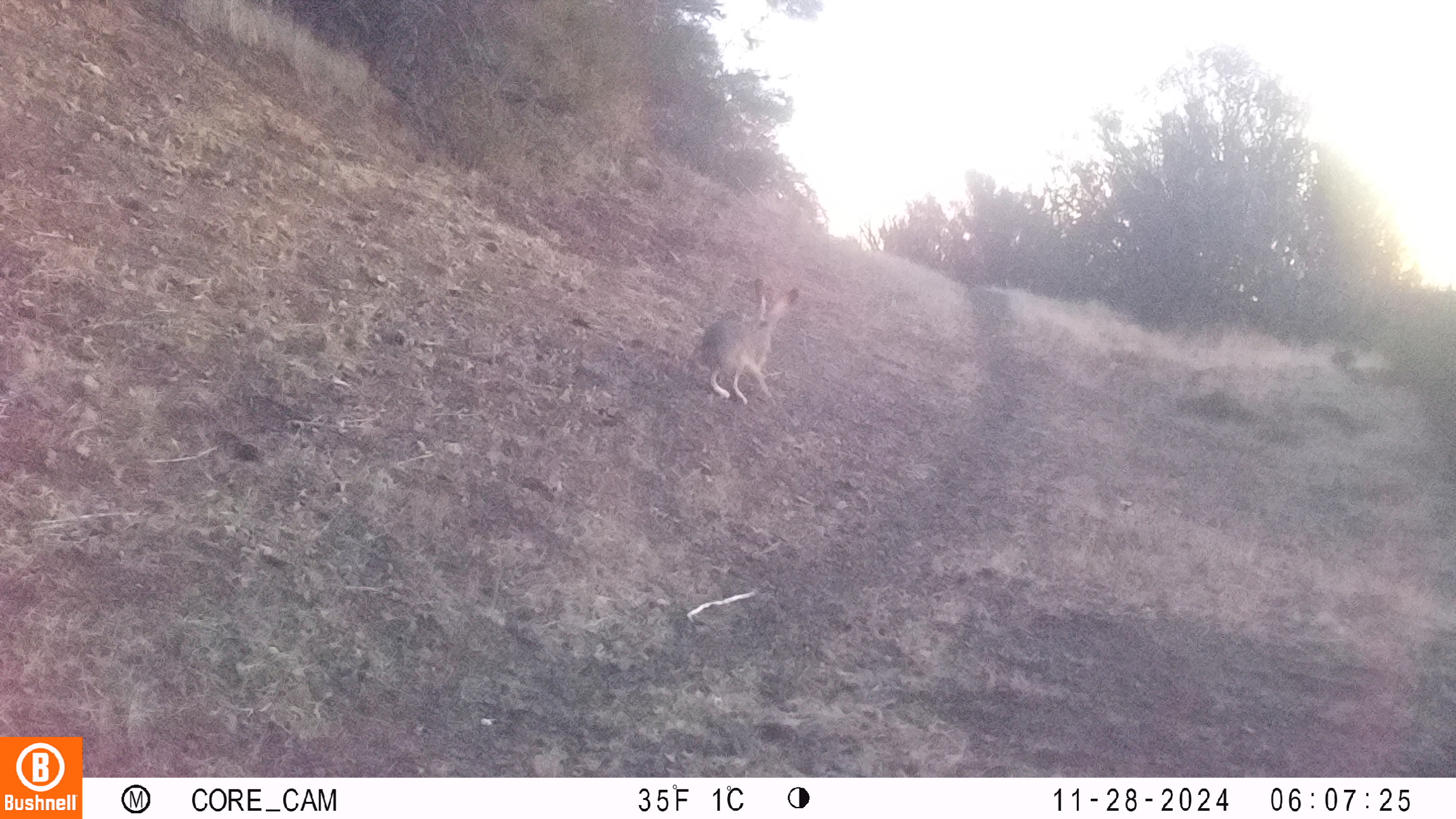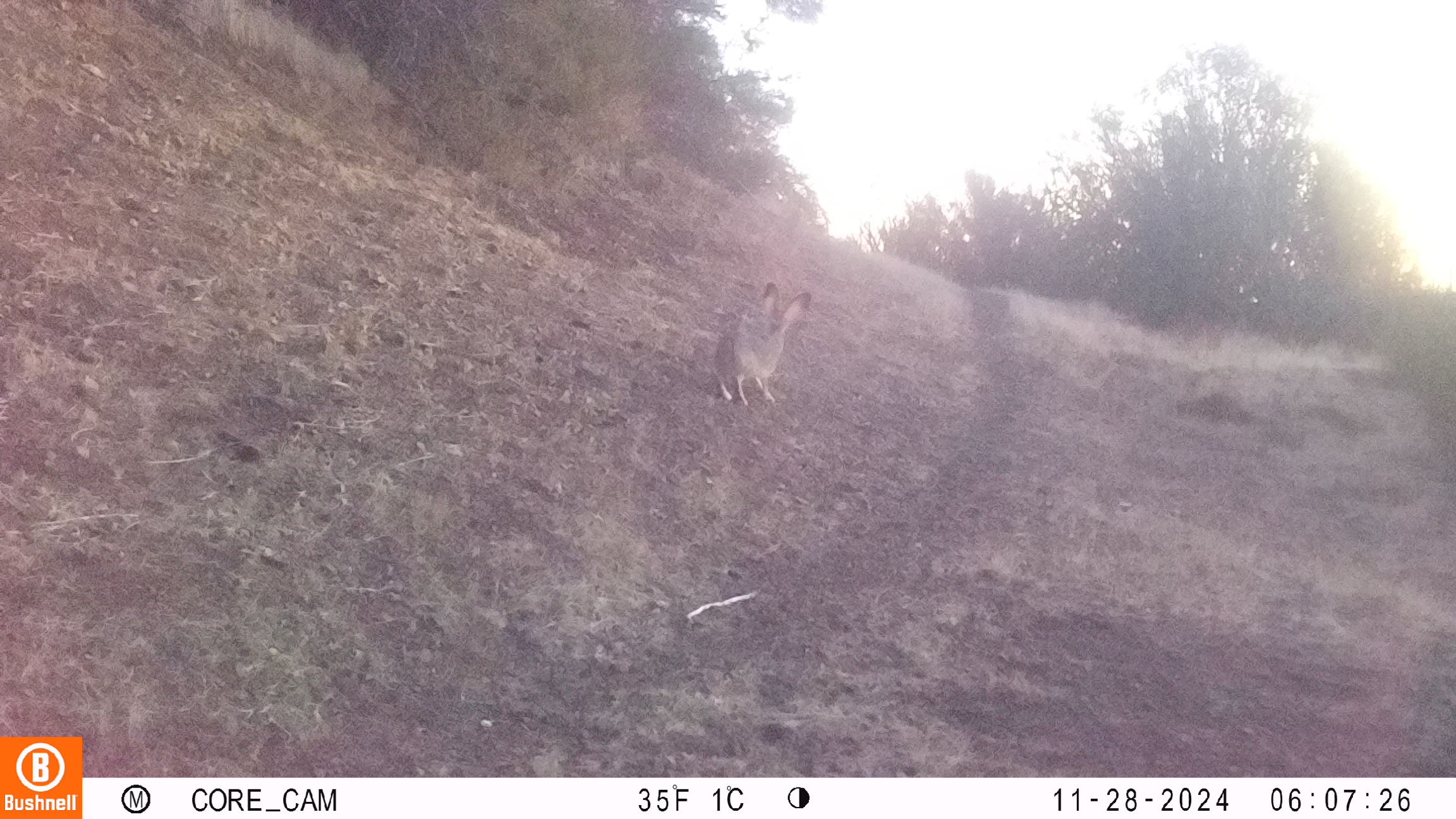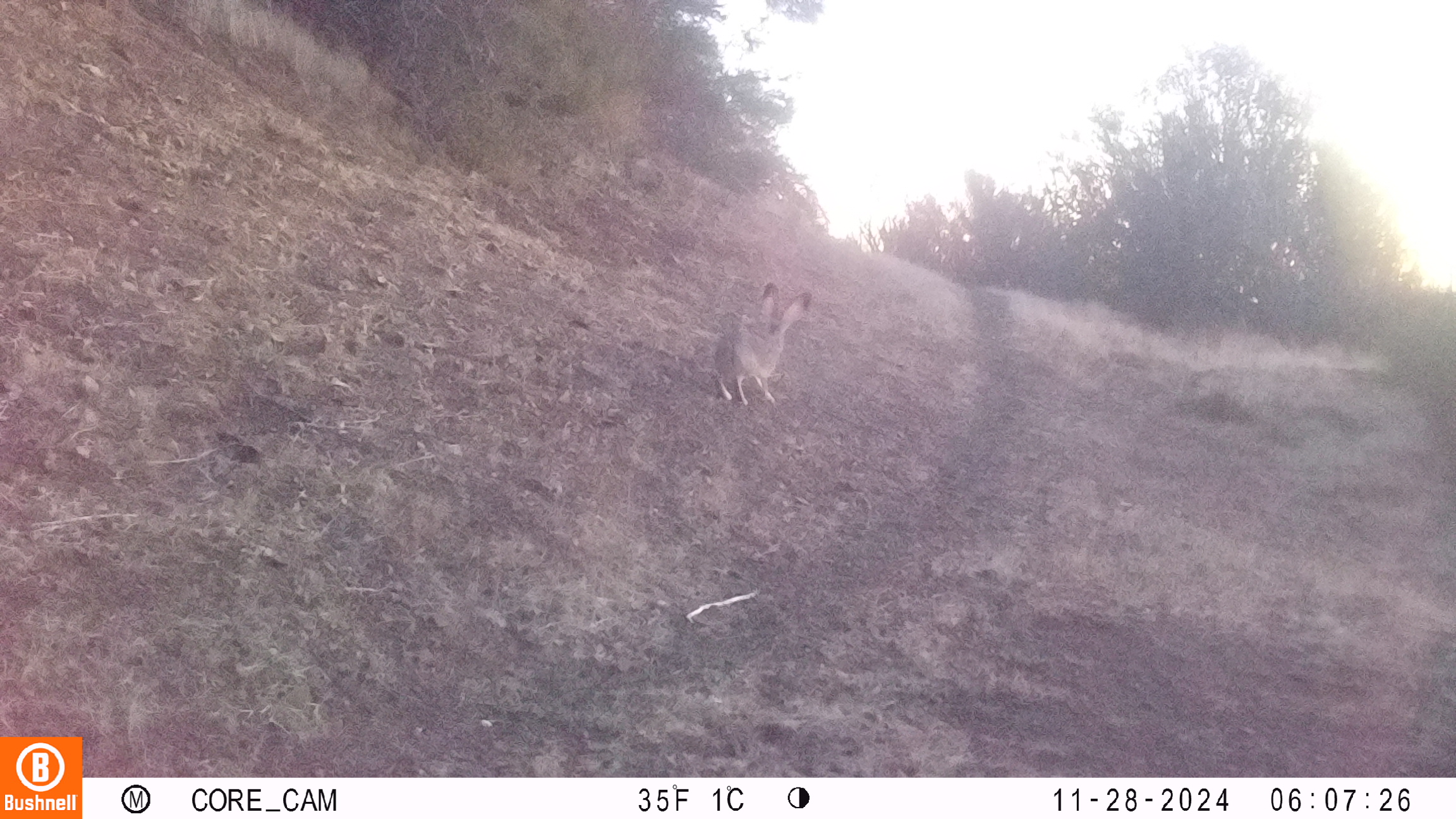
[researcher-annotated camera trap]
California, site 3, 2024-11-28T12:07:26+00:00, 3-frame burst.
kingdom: Animalia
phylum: Chordata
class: Mammalia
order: Lagomorpha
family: Leporidae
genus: Lepus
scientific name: Lepus californicus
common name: black-tailed jackrabbit